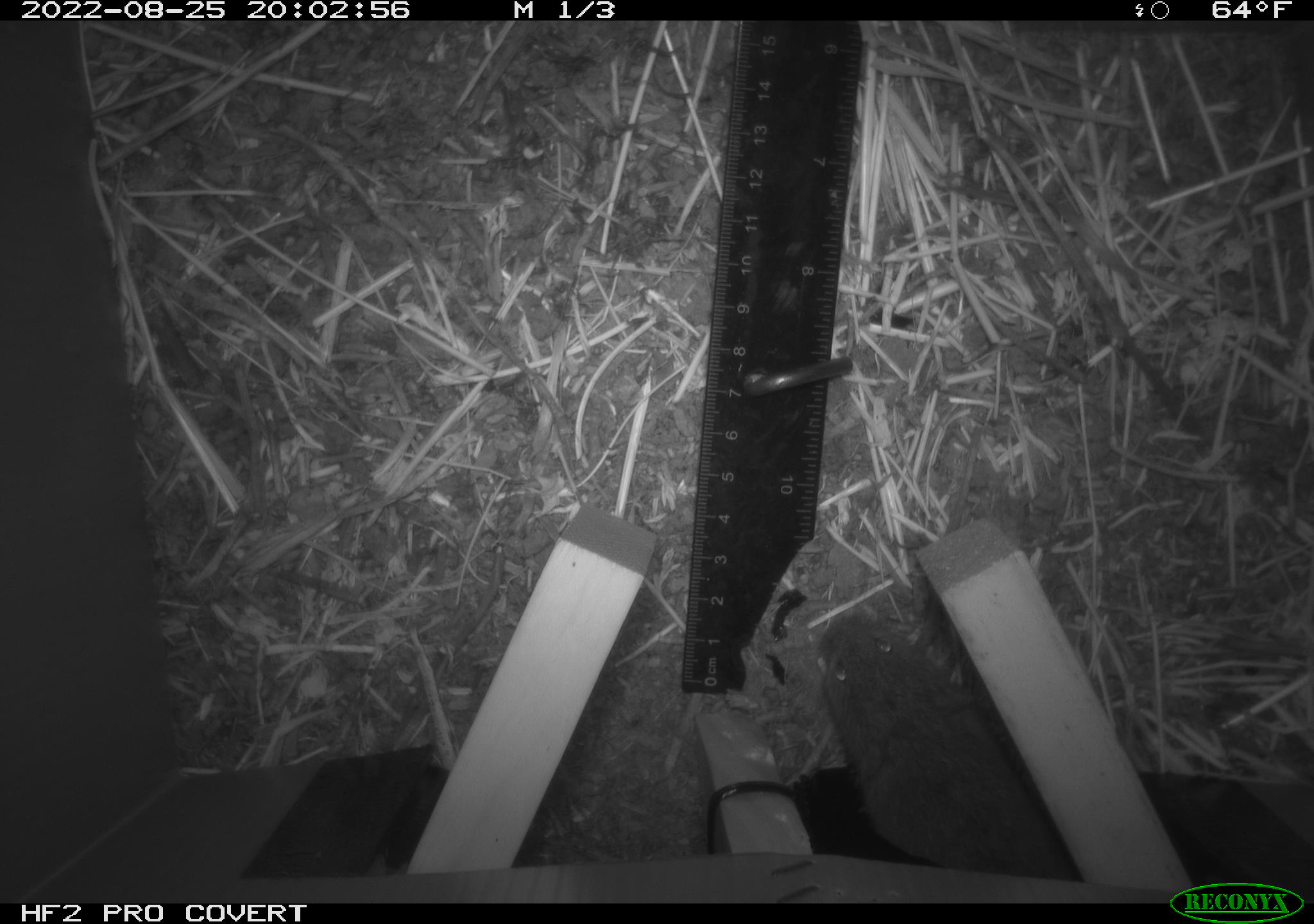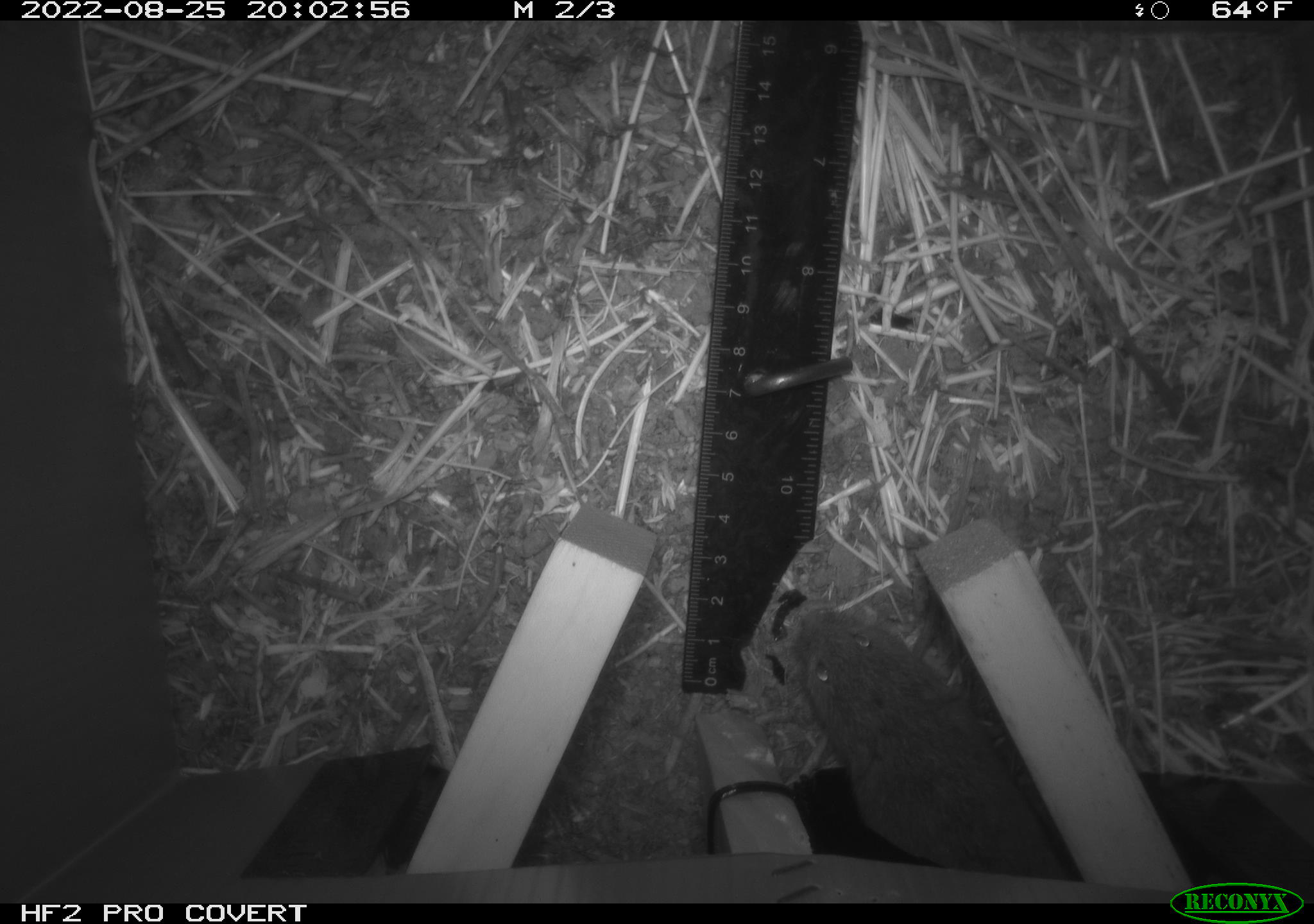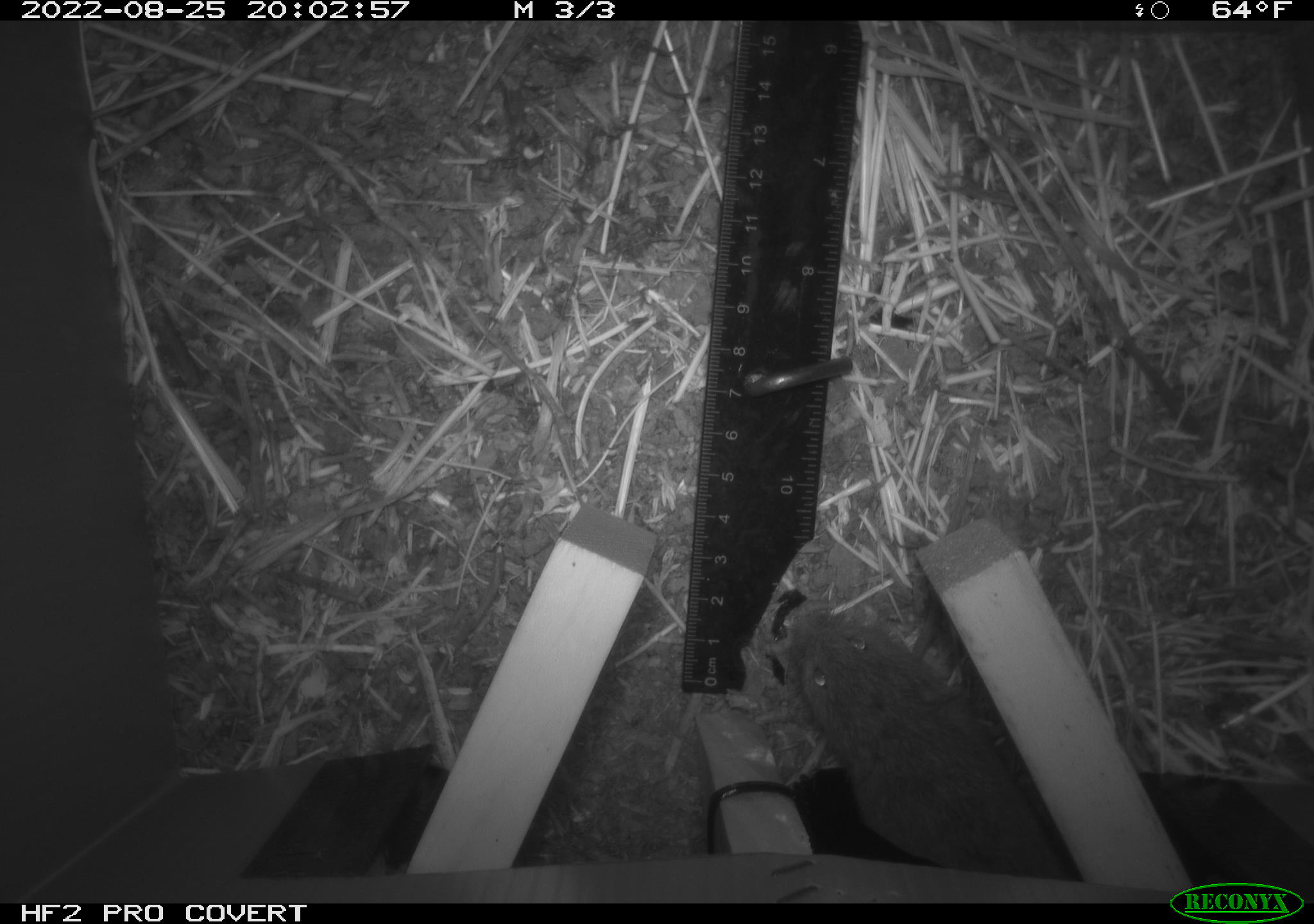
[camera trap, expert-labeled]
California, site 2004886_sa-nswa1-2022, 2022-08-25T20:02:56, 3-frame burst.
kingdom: Animalia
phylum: Chordata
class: Mammalia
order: Rodentia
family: Cricetidae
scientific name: Cricetidae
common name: hamsters, voles, lemmings, and allies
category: cricetidae family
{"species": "cricetidae family (hamsters, voles, lemmings, and allies) (Cricetidae)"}